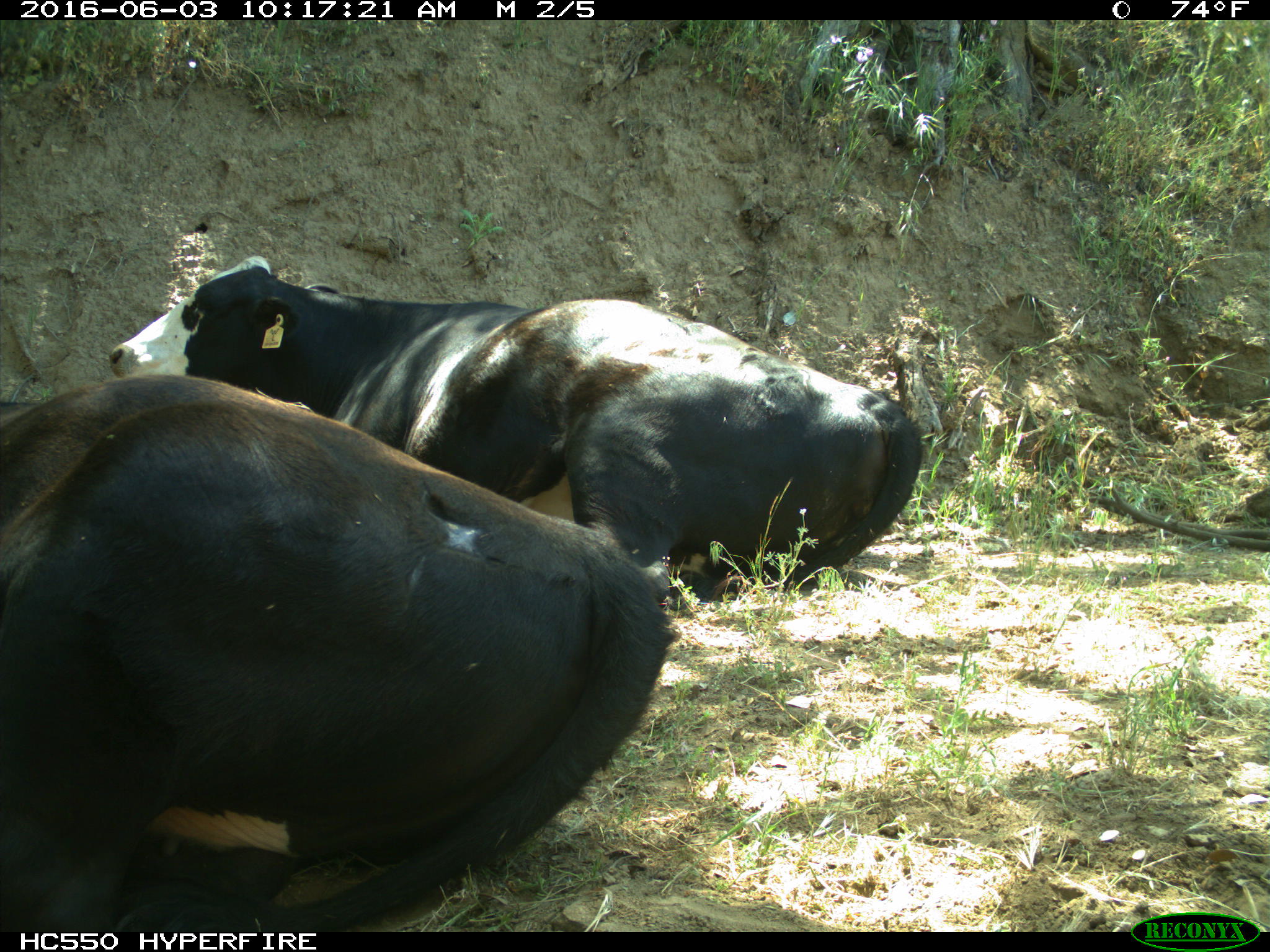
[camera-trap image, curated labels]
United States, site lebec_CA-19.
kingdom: Animalia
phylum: Chordata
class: Mammalia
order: Artiodactyla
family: Bovidae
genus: Bos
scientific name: Bos taurus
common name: domestic cow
Bos taurus (domestic cow).